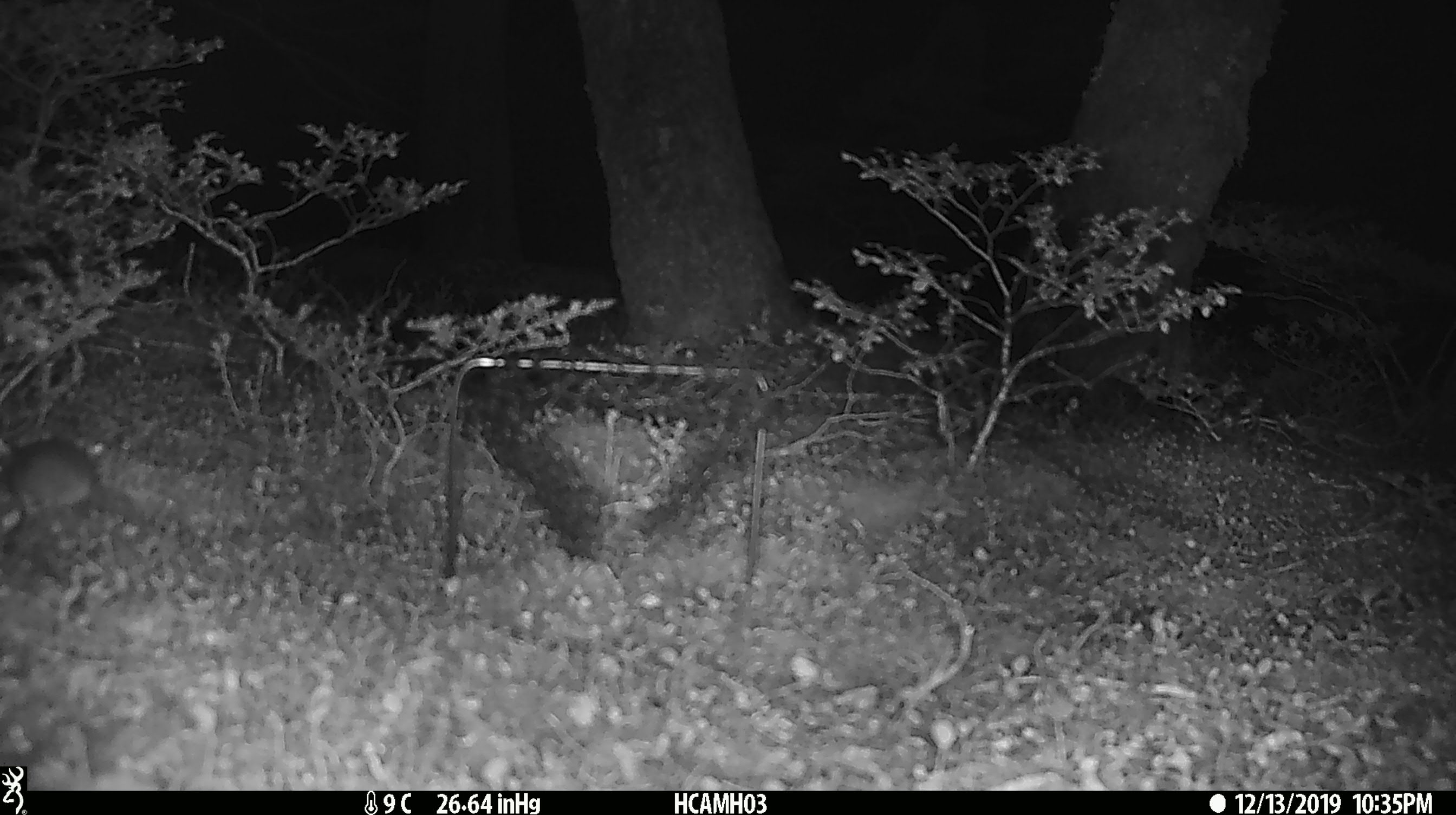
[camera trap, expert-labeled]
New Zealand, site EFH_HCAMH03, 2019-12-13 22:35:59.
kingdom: Animalia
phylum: Chordata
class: Mammalia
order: Rodentia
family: Muridae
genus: Mus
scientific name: Mus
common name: mouse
Mouse (Mus).